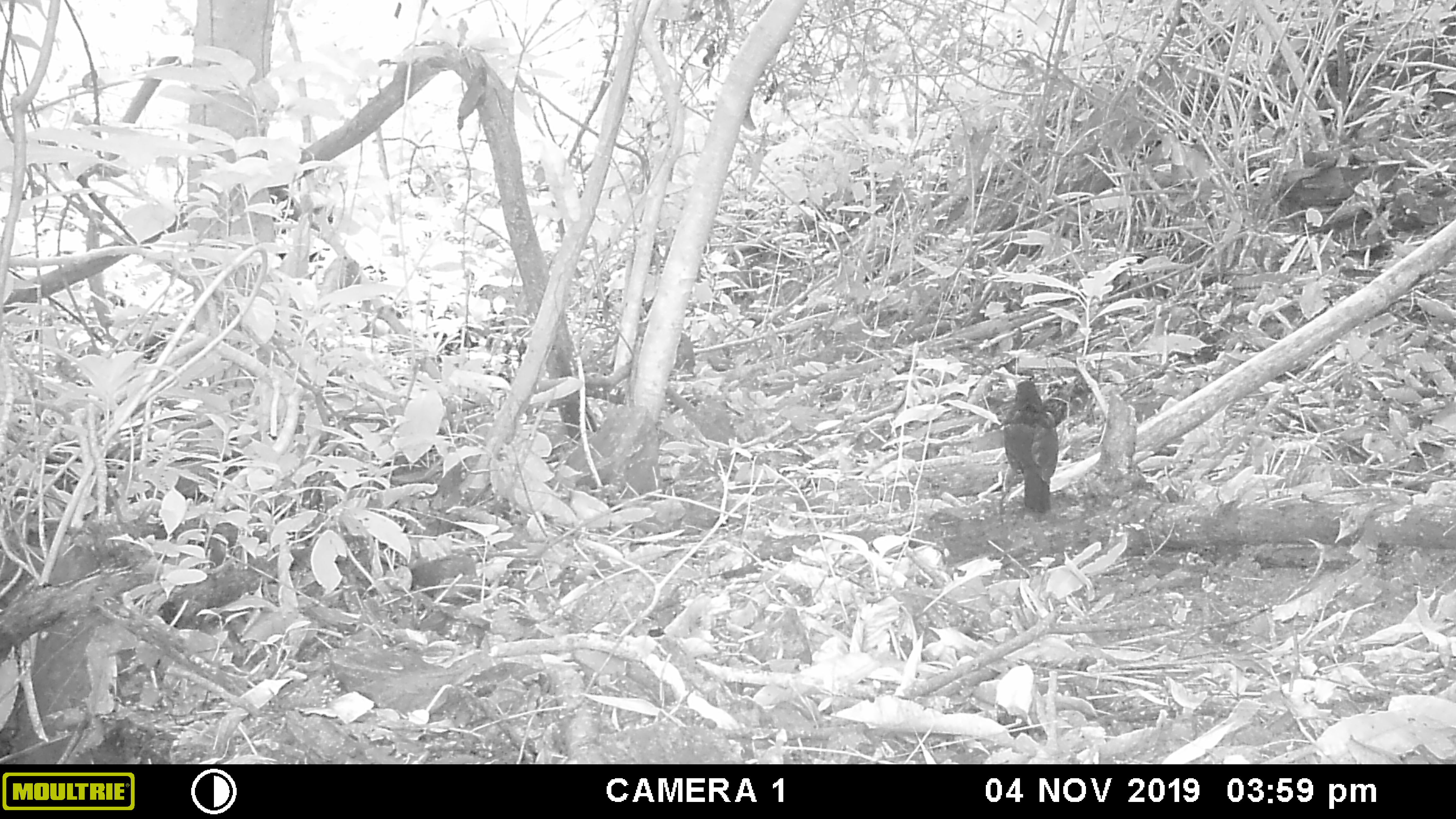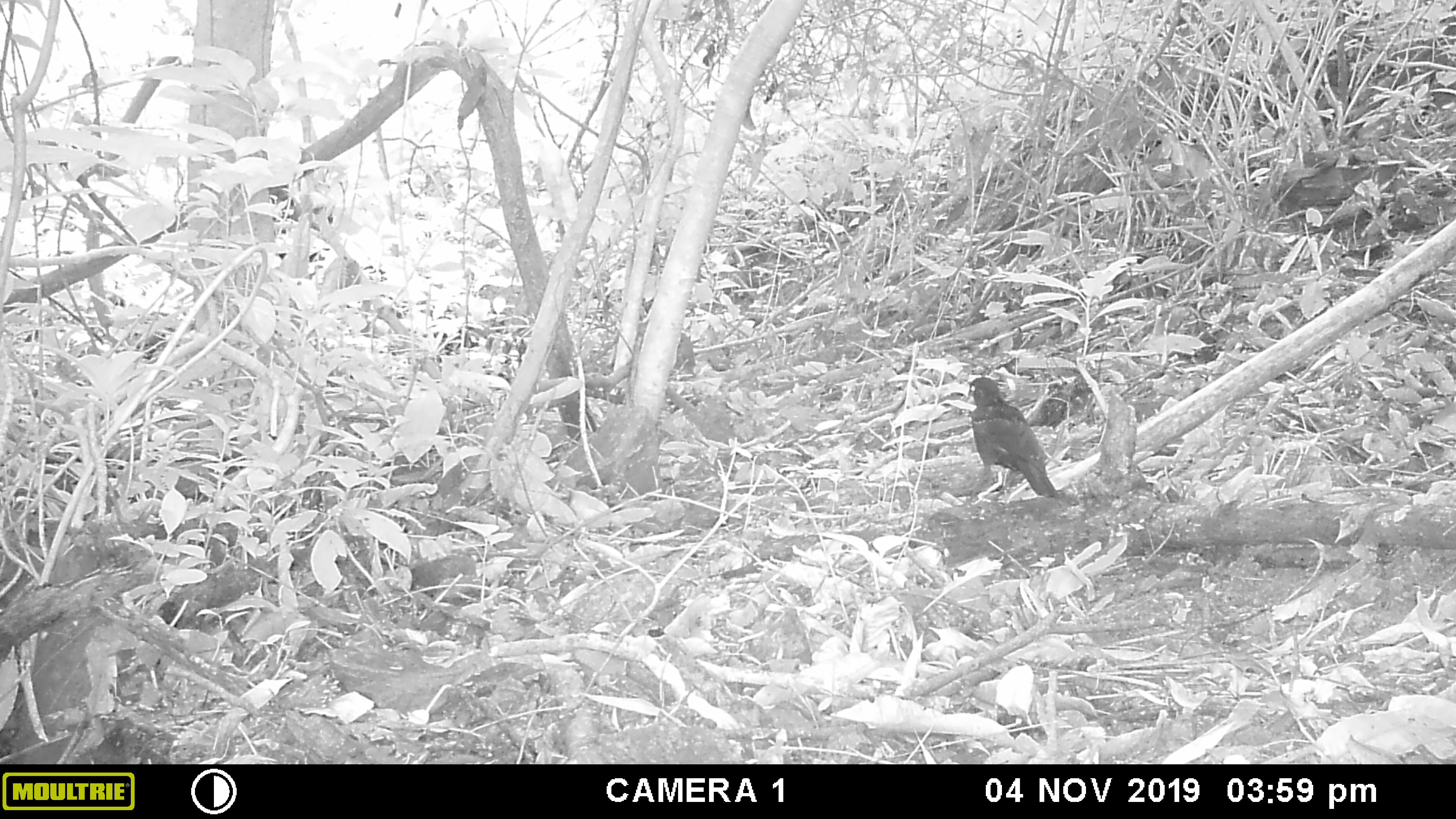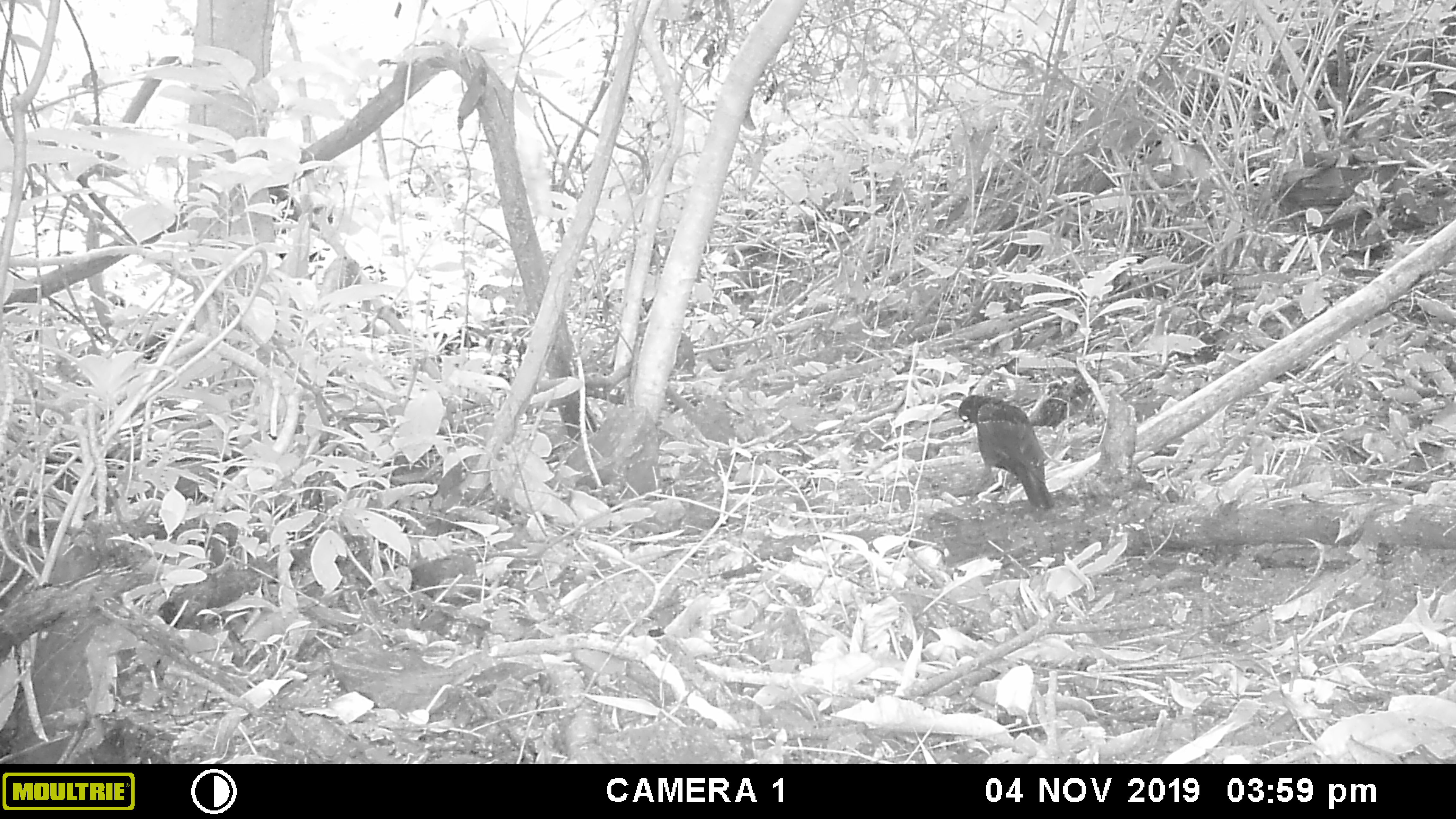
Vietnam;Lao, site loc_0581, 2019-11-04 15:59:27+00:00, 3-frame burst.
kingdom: Animalia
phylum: Chordata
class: Aves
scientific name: Aves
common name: bird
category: unidentified bird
Unidentified bird (bird) (Aves). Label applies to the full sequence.